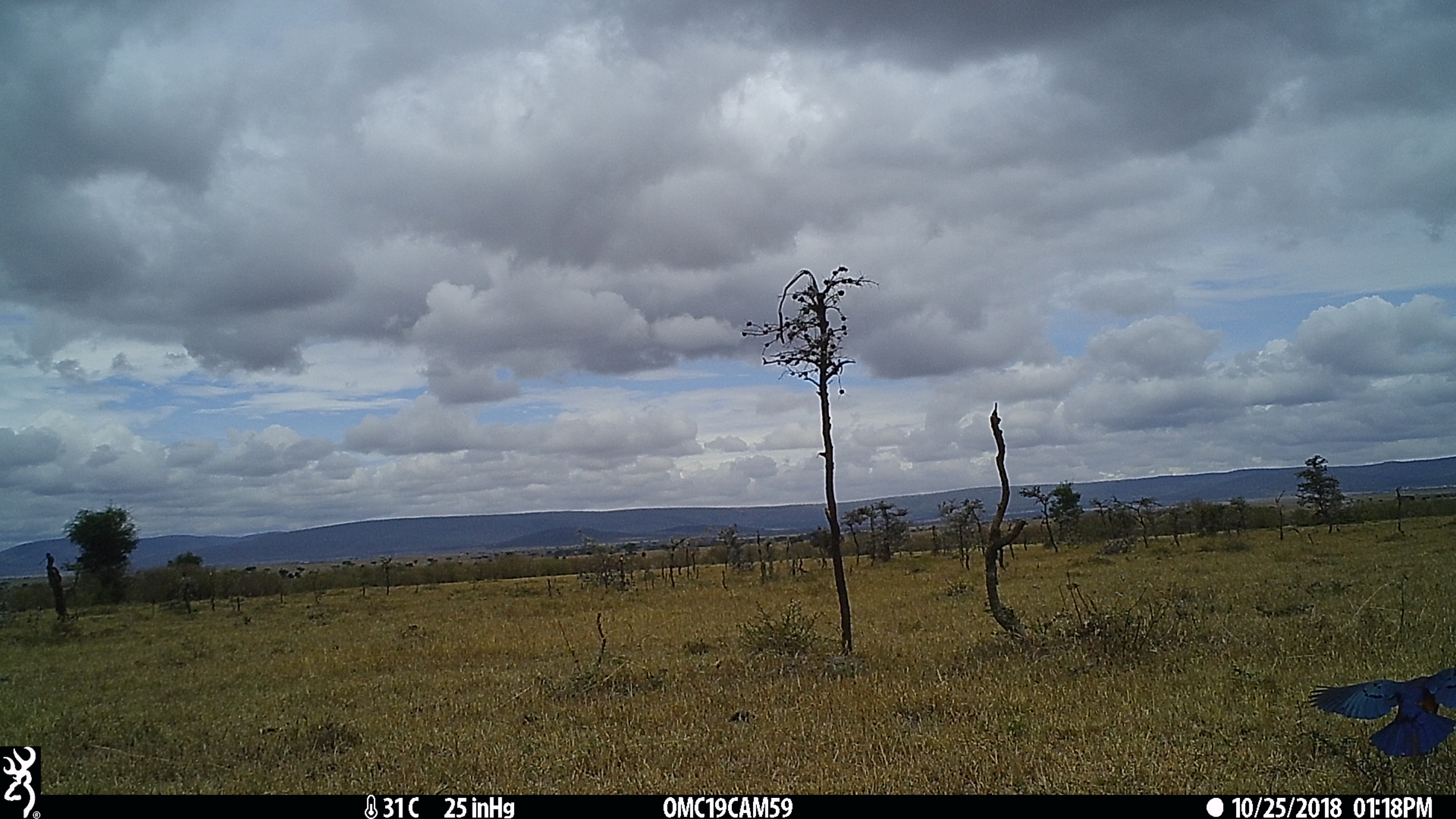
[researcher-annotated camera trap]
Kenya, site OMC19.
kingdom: Animalia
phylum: Chordata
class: Aves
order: Passeriformes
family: Sturnidae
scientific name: Sturnidae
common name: starling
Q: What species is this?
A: Starling (Sturnidae).